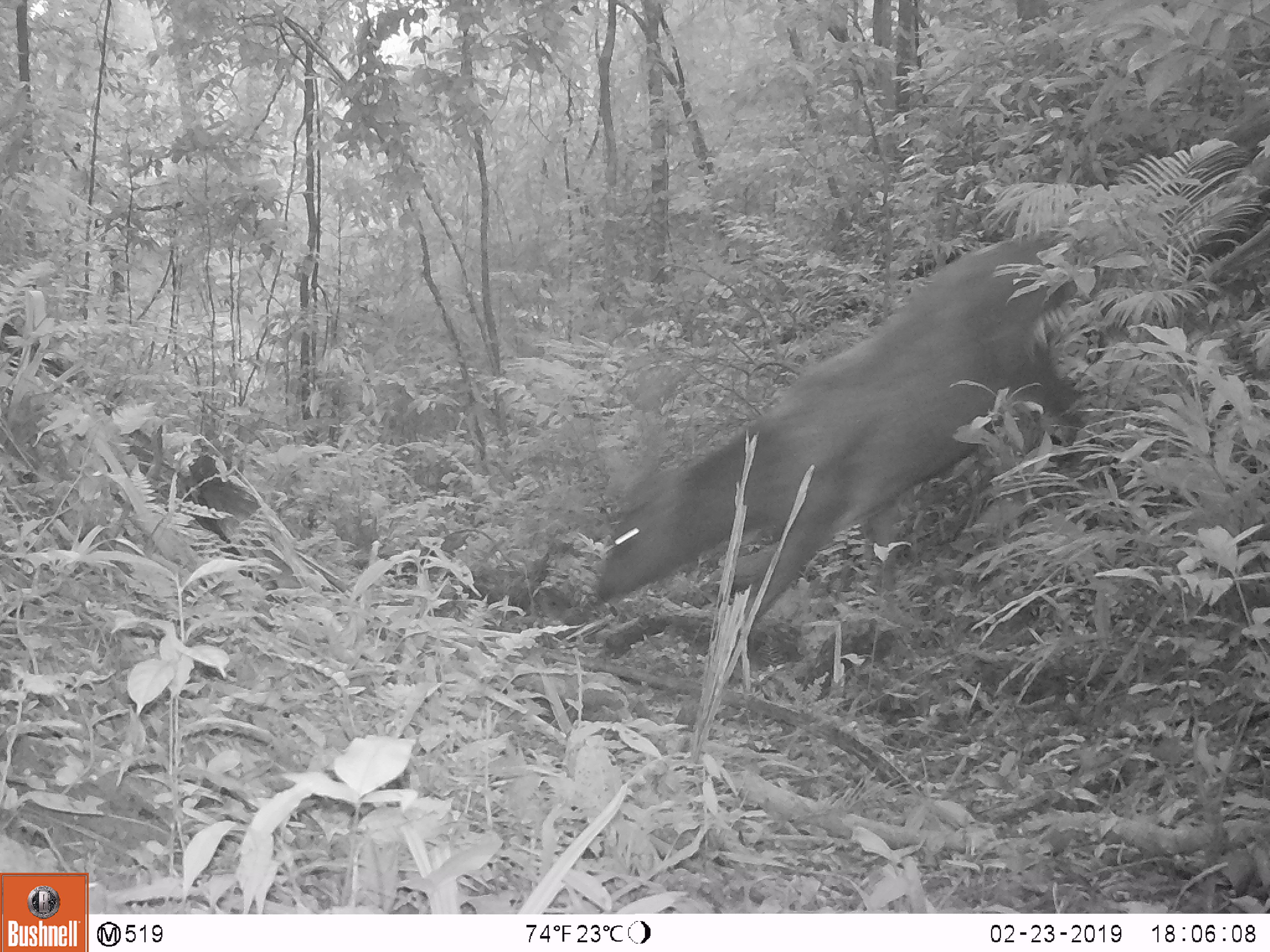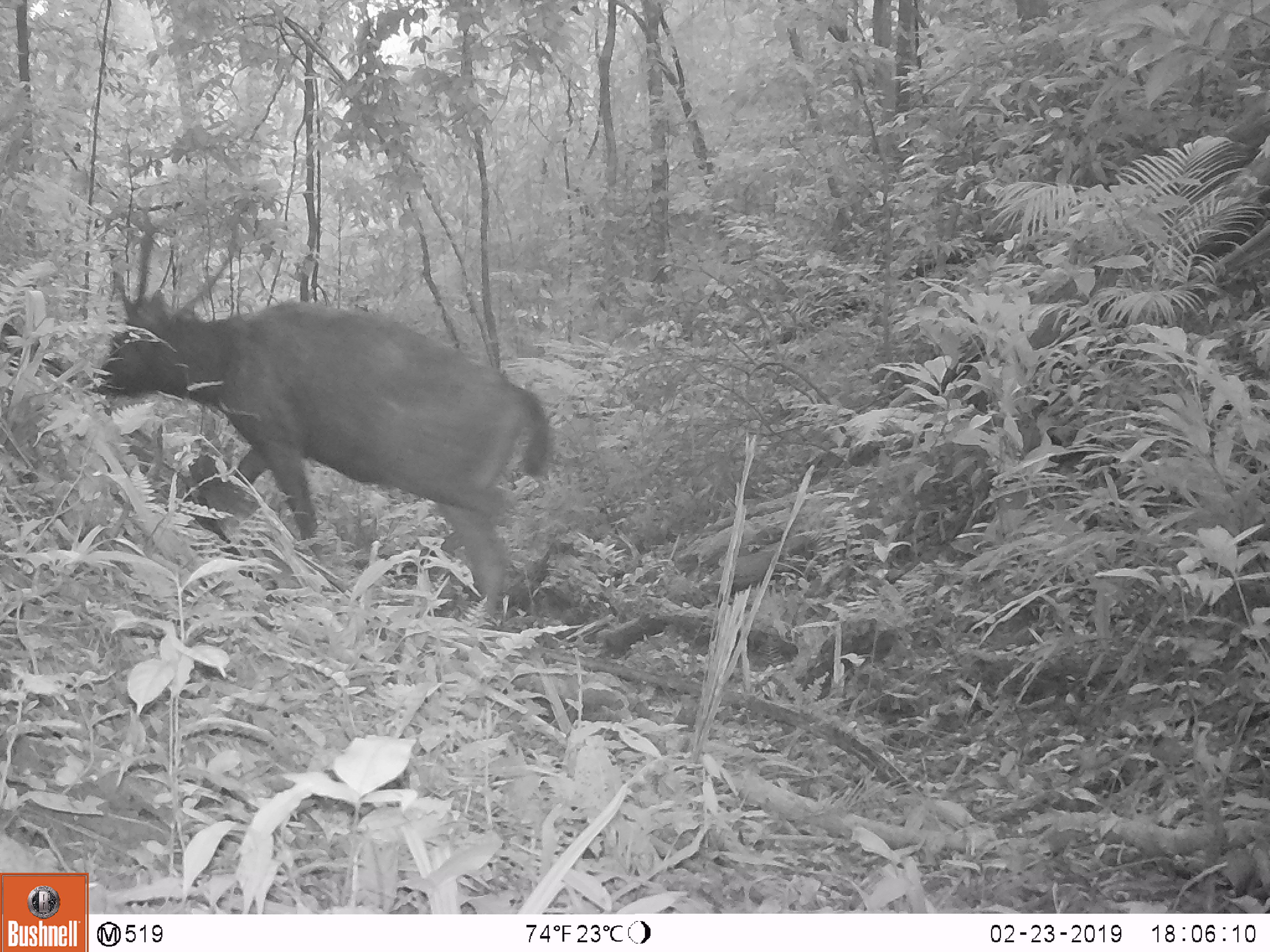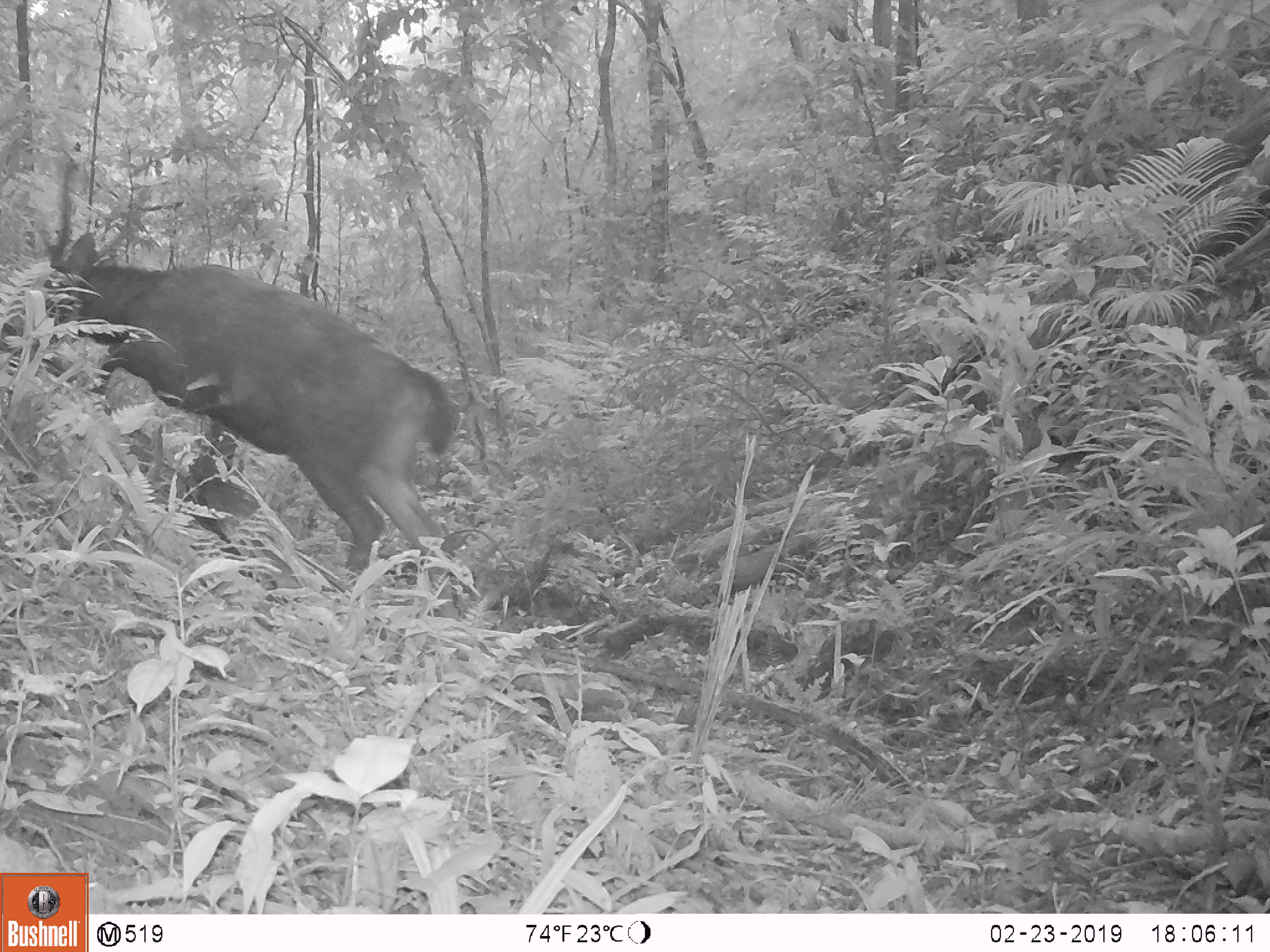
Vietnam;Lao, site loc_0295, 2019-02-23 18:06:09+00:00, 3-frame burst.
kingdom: Animalia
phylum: Chordata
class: Mammalia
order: Artiodactyla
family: Cervidae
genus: Rusa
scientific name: Rusa unicolor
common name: sambar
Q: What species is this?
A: Sambar (Rusa unicolor).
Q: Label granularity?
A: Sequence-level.